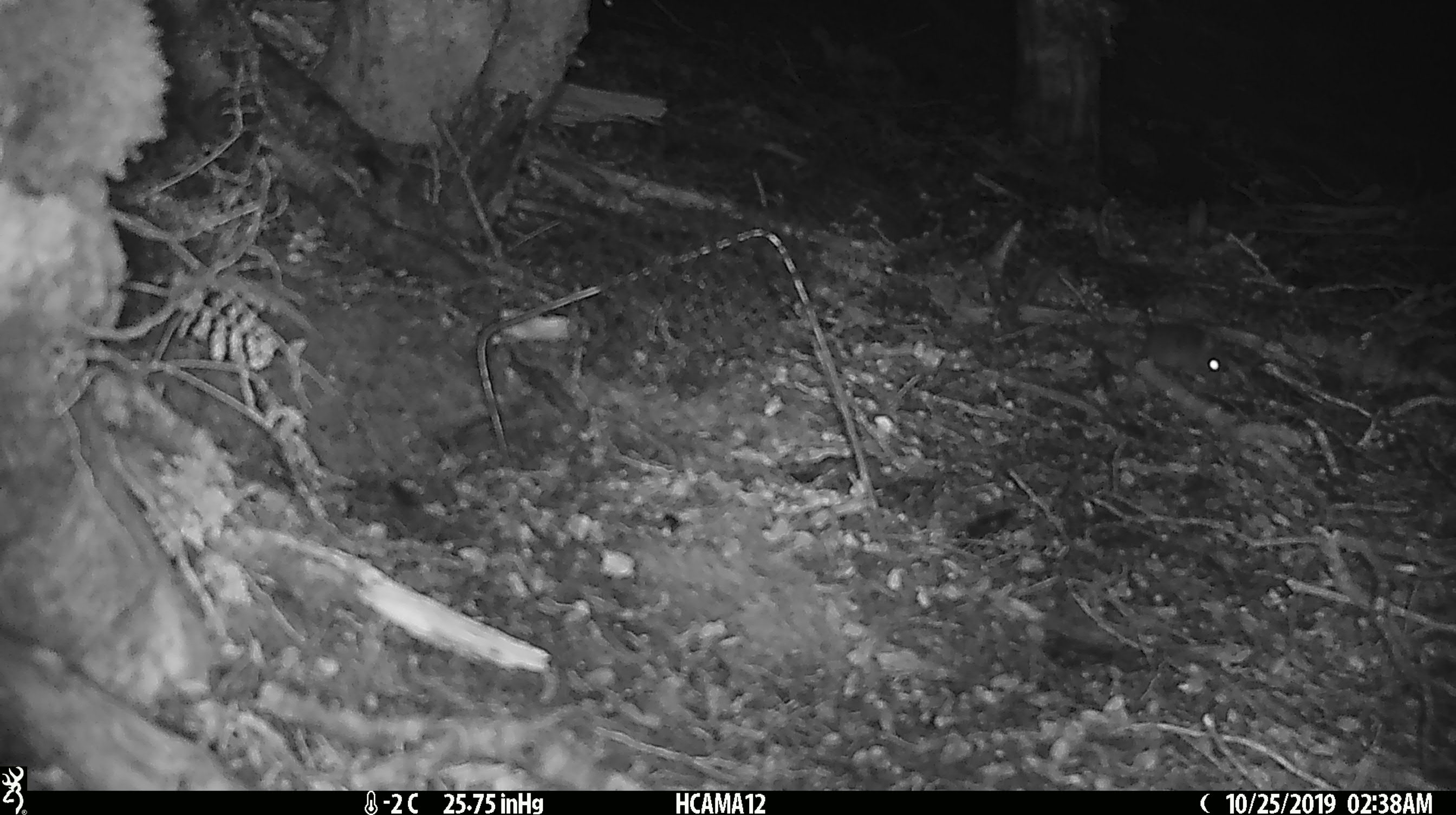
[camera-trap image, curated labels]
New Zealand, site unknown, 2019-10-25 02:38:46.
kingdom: Animalia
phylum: Chordata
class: Mammalia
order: Rodentia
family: Muridae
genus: Mus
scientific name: Mus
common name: mouse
Mouse (Mus).